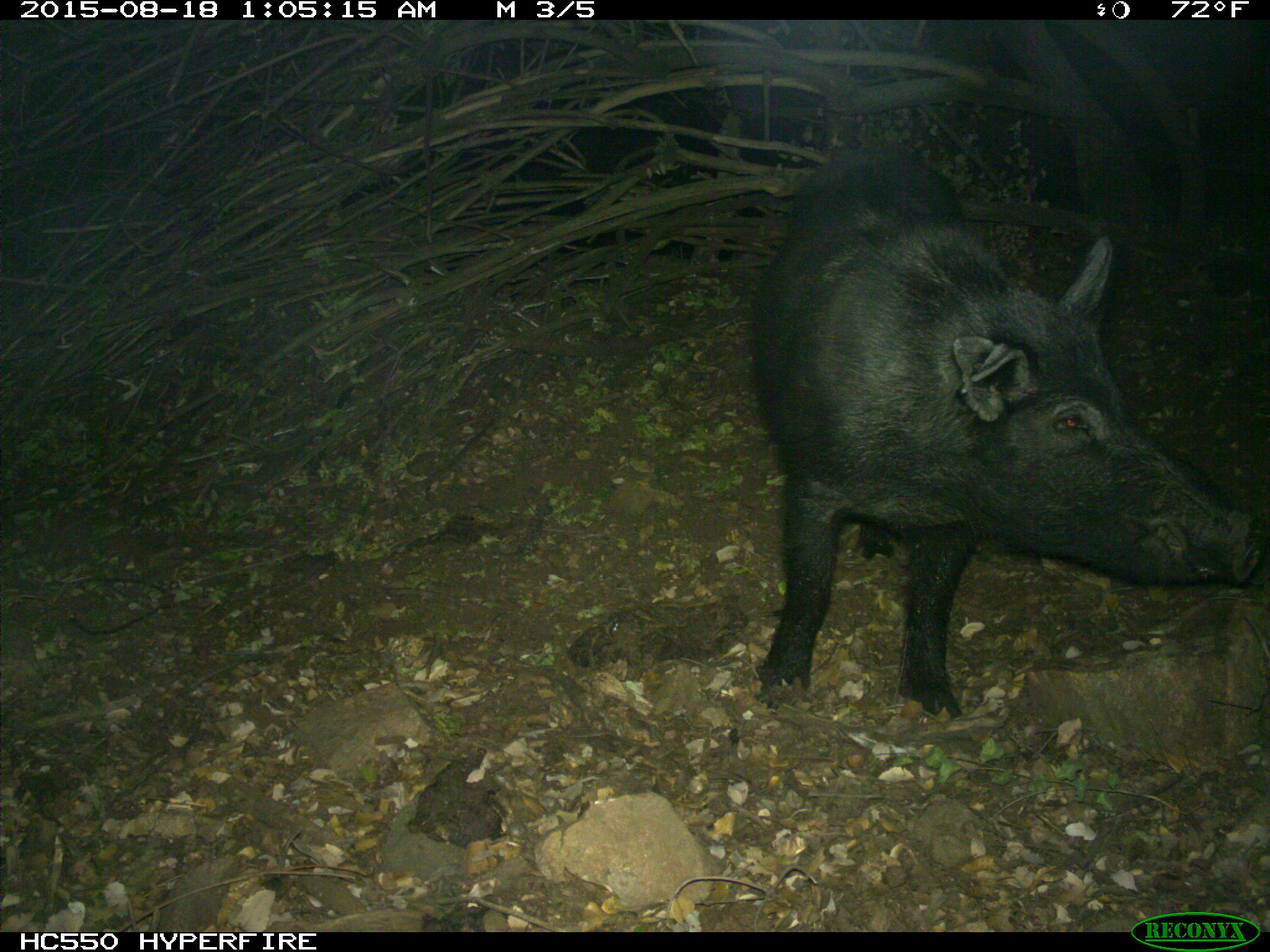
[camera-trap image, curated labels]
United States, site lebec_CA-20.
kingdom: Animalia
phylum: Chordata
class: Mammalia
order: Artiodactyla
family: Suidae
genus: Sus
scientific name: Sus scrofa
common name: wild boar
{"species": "Sus scrofa (wild boar)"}